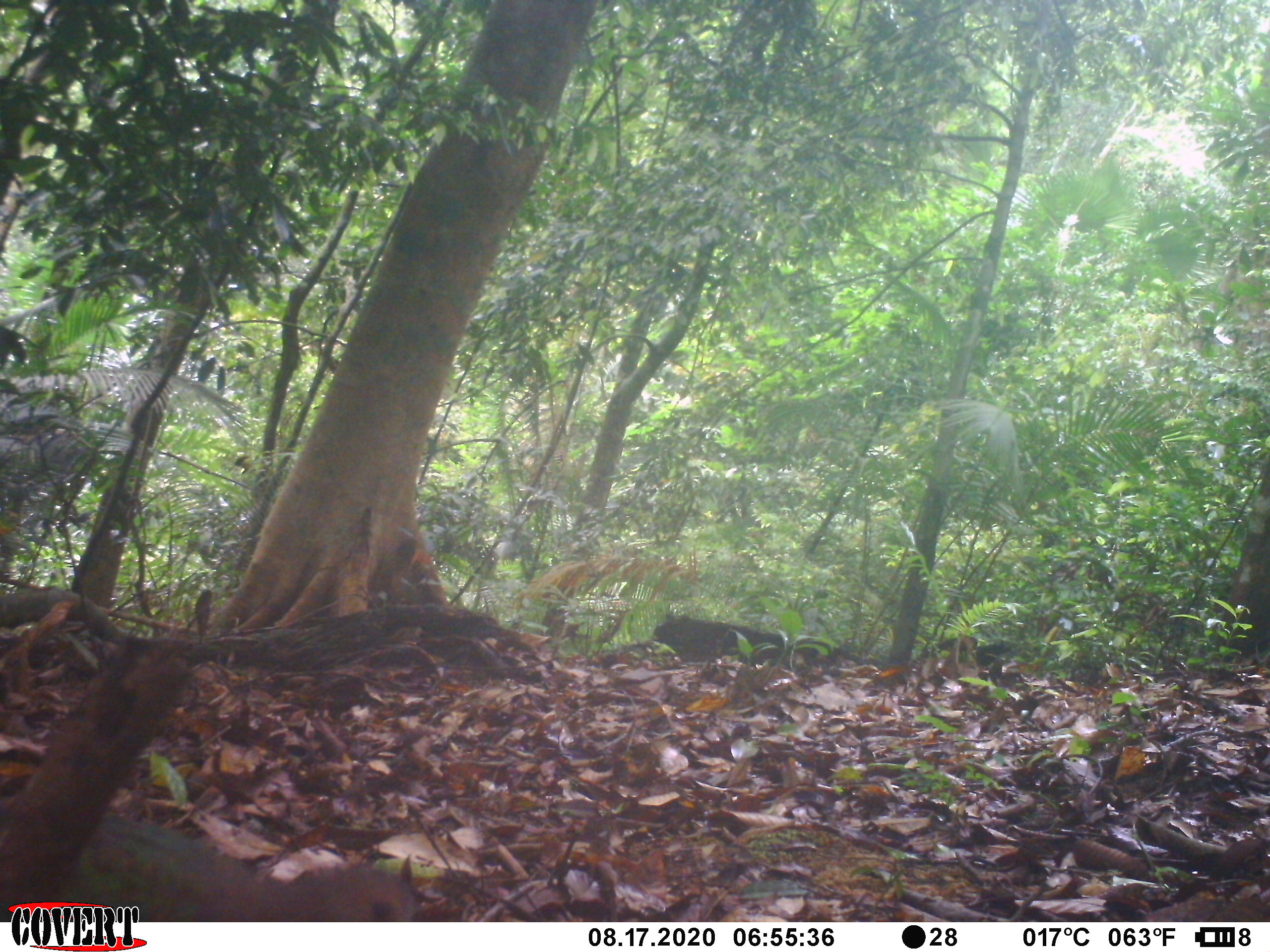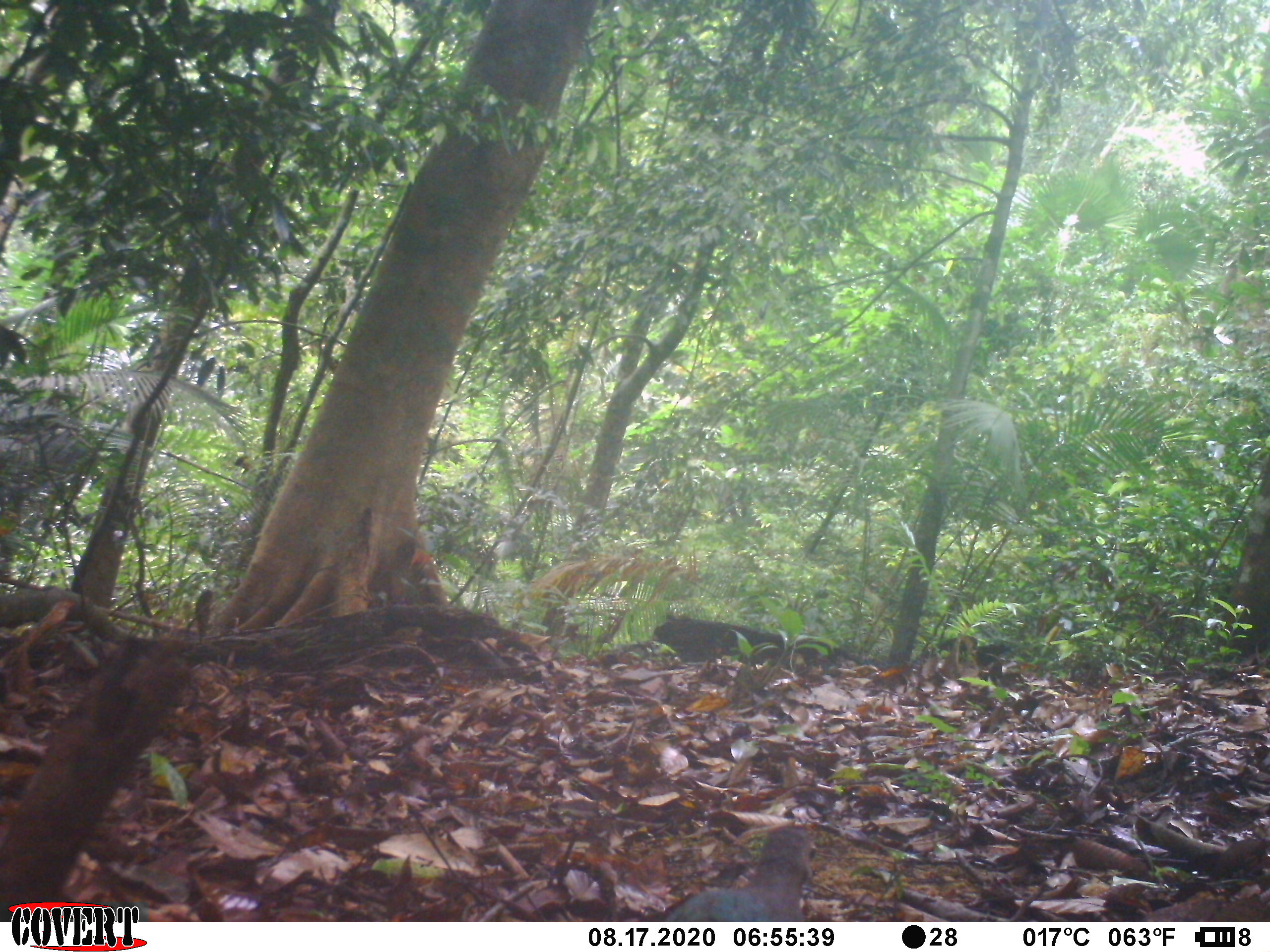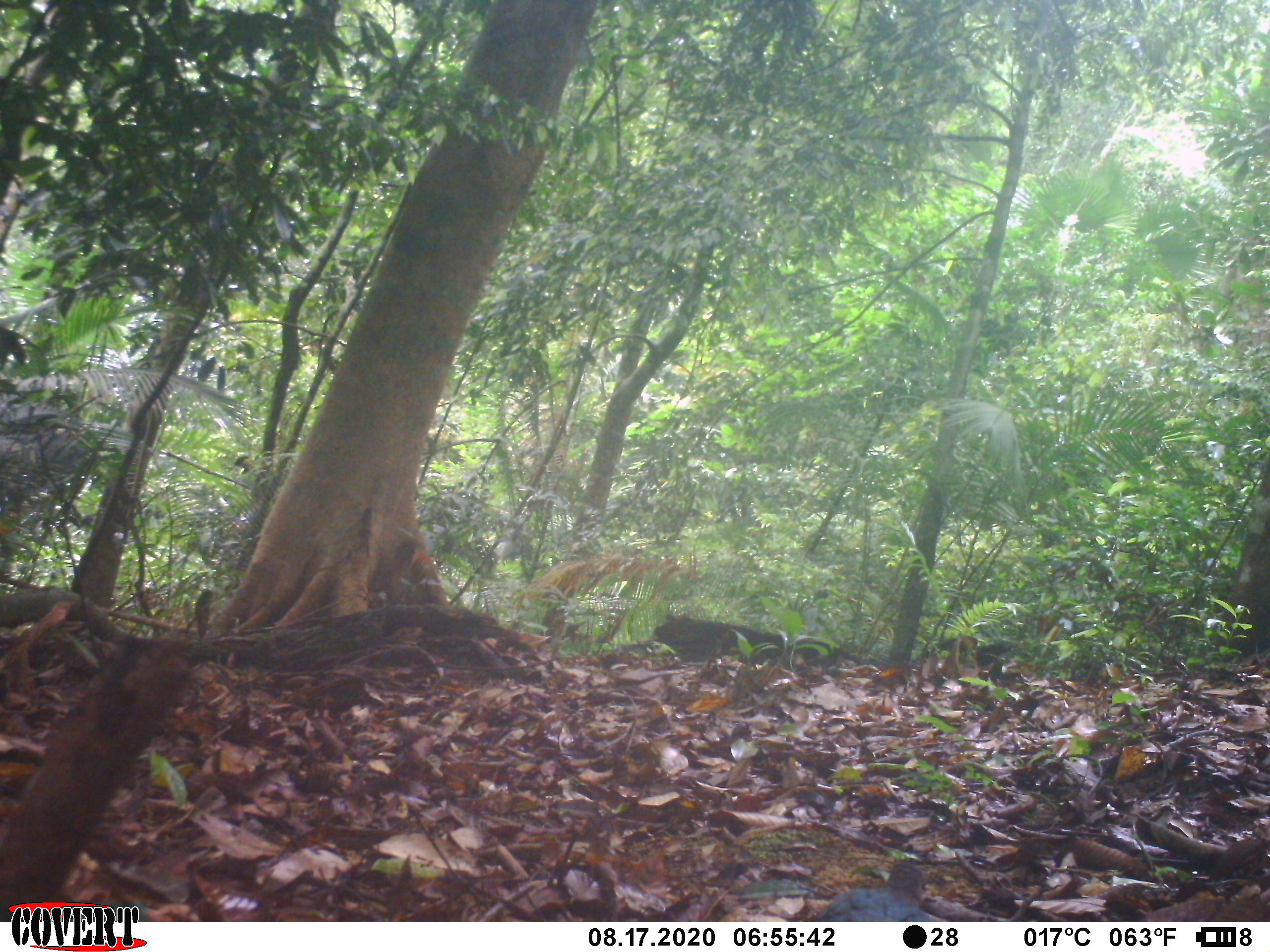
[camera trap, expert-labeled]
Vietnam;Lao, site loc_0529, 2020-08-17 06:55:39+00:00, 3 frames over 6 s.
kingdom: Animalia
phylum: Chordata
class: Aves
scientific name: Aves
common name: bird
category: unidentified bird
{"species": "unidentified bird (bird) (Aves)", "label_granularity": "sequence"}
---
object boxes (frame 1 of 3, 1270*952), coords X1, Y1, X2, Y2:
unidentified bird: 59, 811, 443, 916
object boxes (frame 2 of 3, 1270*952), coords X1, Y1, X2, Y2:
unidentified bird: 667, 824, 819, 920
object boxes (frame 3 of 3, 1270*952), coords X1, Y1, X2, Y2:
unidentified bird: 815, 857, 936, 922